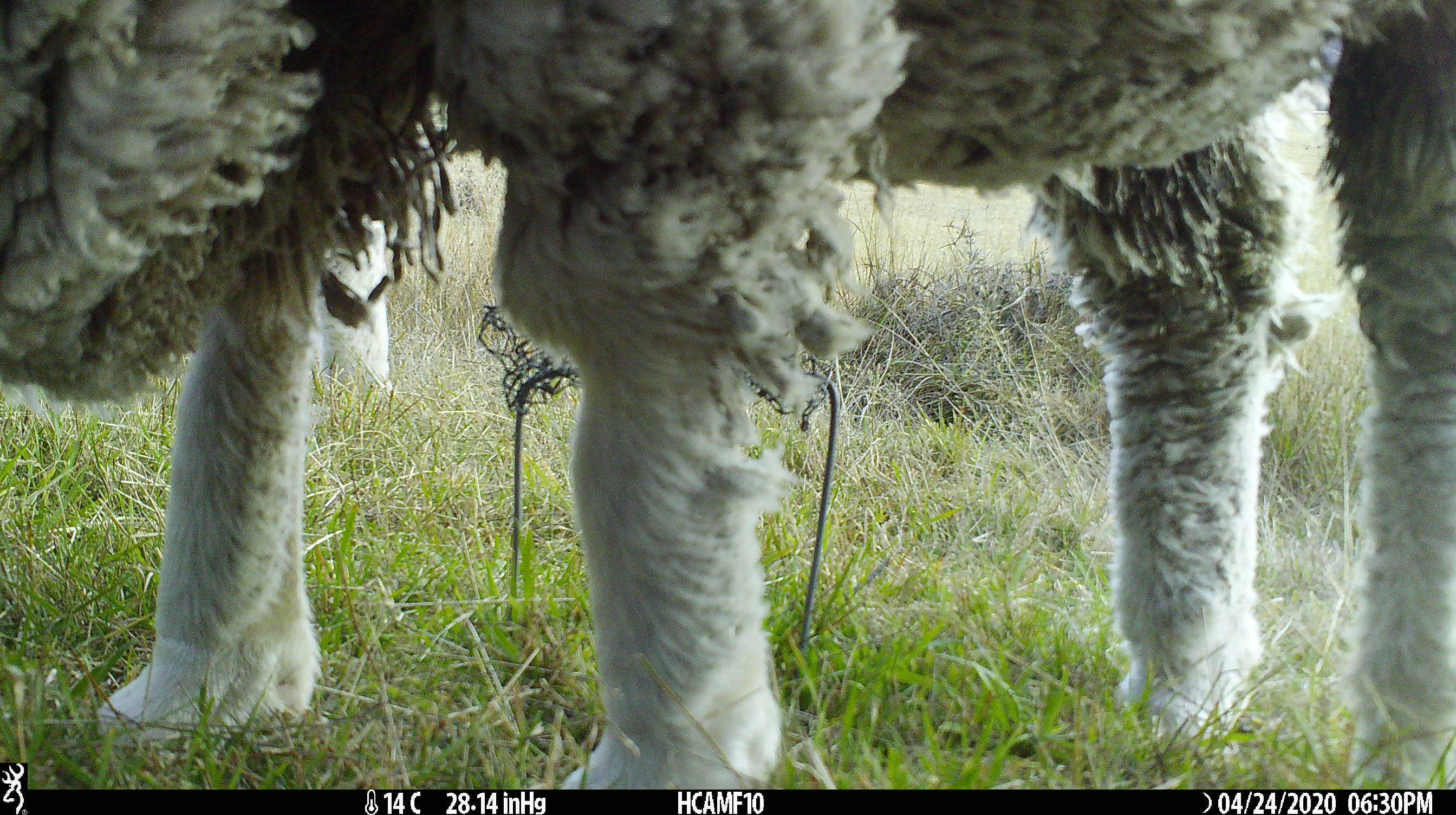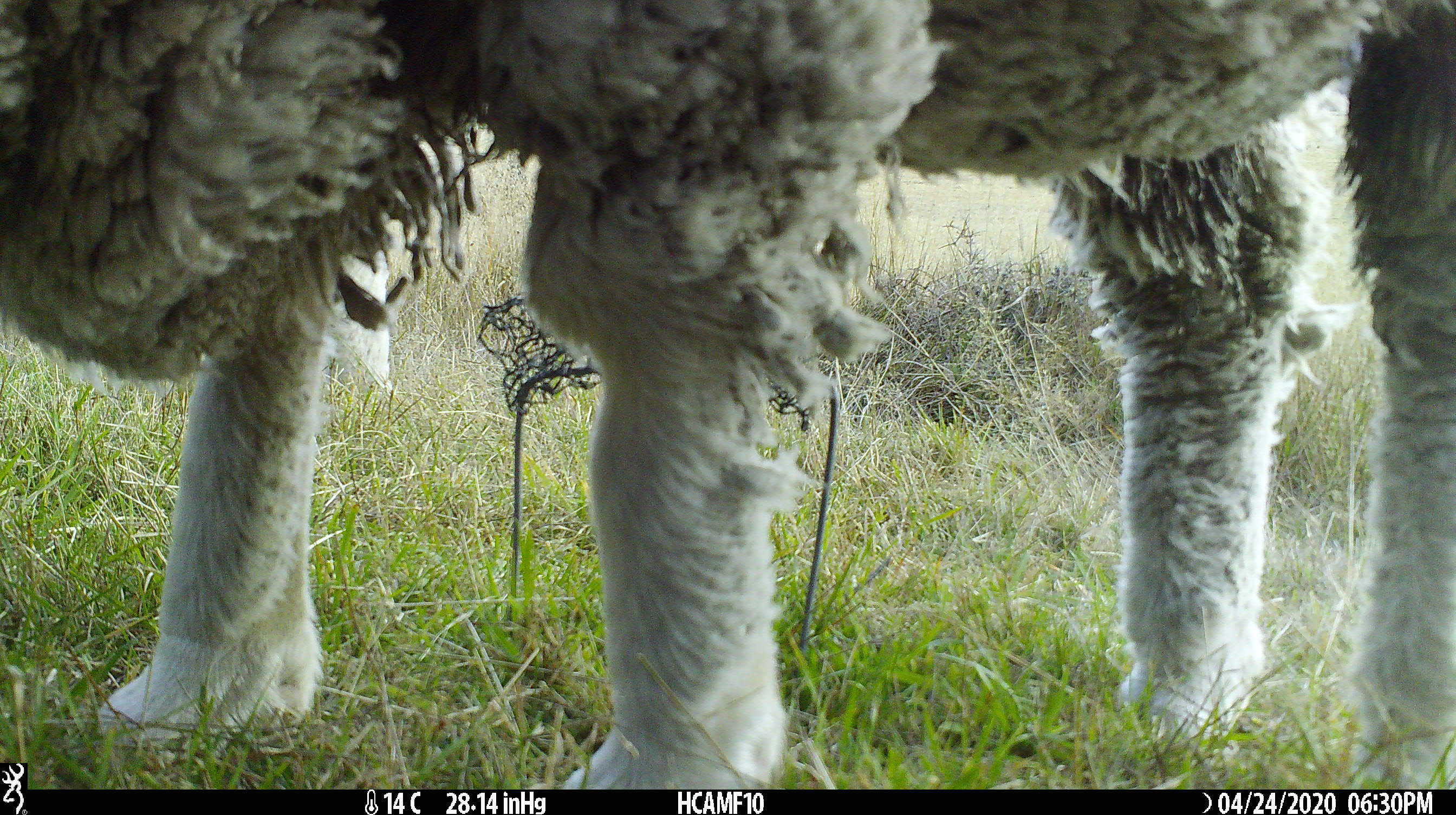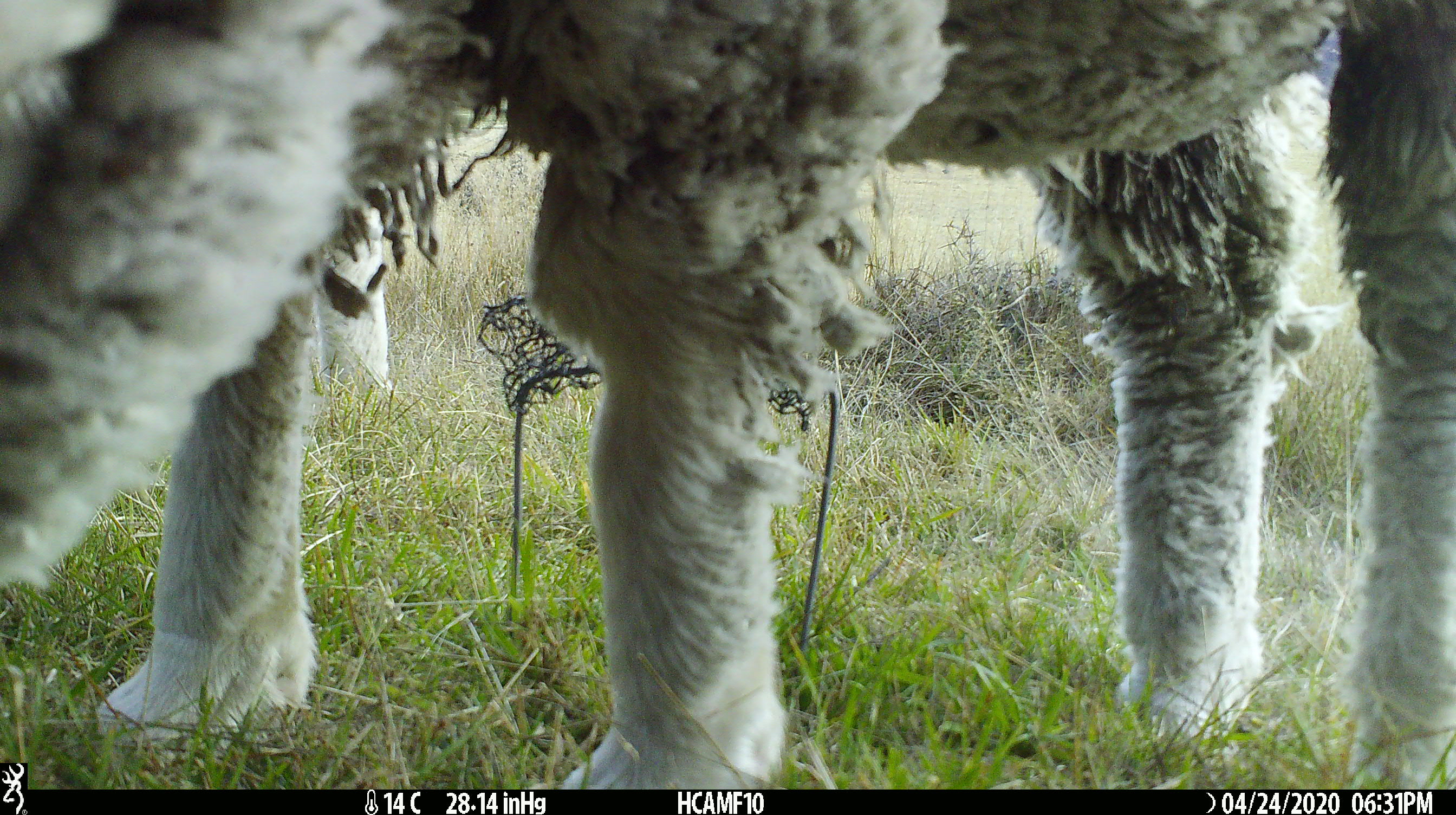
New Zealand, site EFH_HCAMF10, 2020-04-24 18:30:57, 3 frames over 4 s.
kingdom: Animalia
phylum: Chordata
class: Mammalia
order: Artiodactyla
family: Bovidae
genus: Ovis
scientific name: Ovis aries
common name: domestic sheep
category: sheep